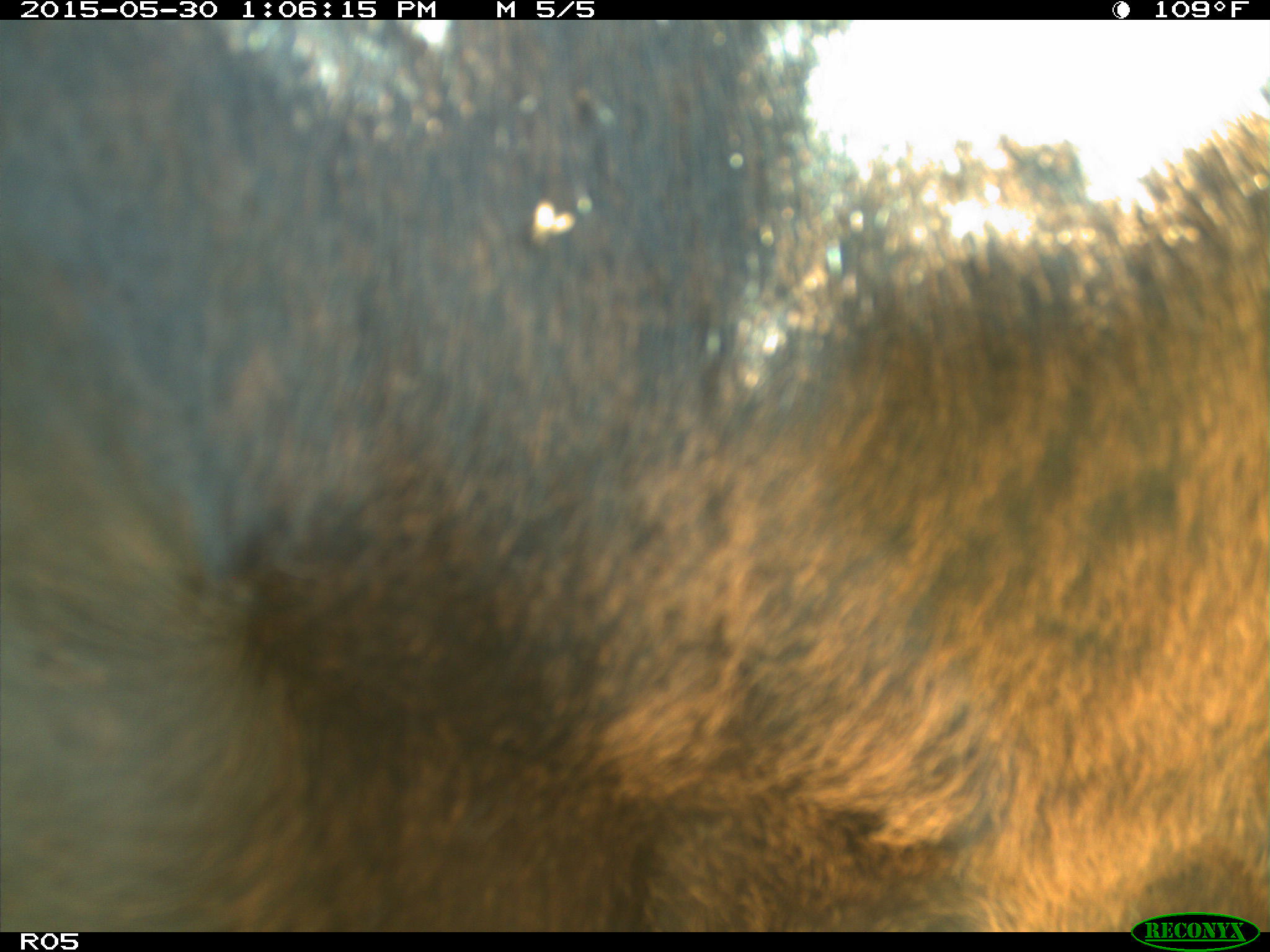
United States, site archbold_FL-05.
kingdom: Animalia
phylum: Chordata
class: Mammalia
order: Artiodactyla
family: Bovidae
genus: Bos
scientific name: Bos taurus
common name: domestic cow